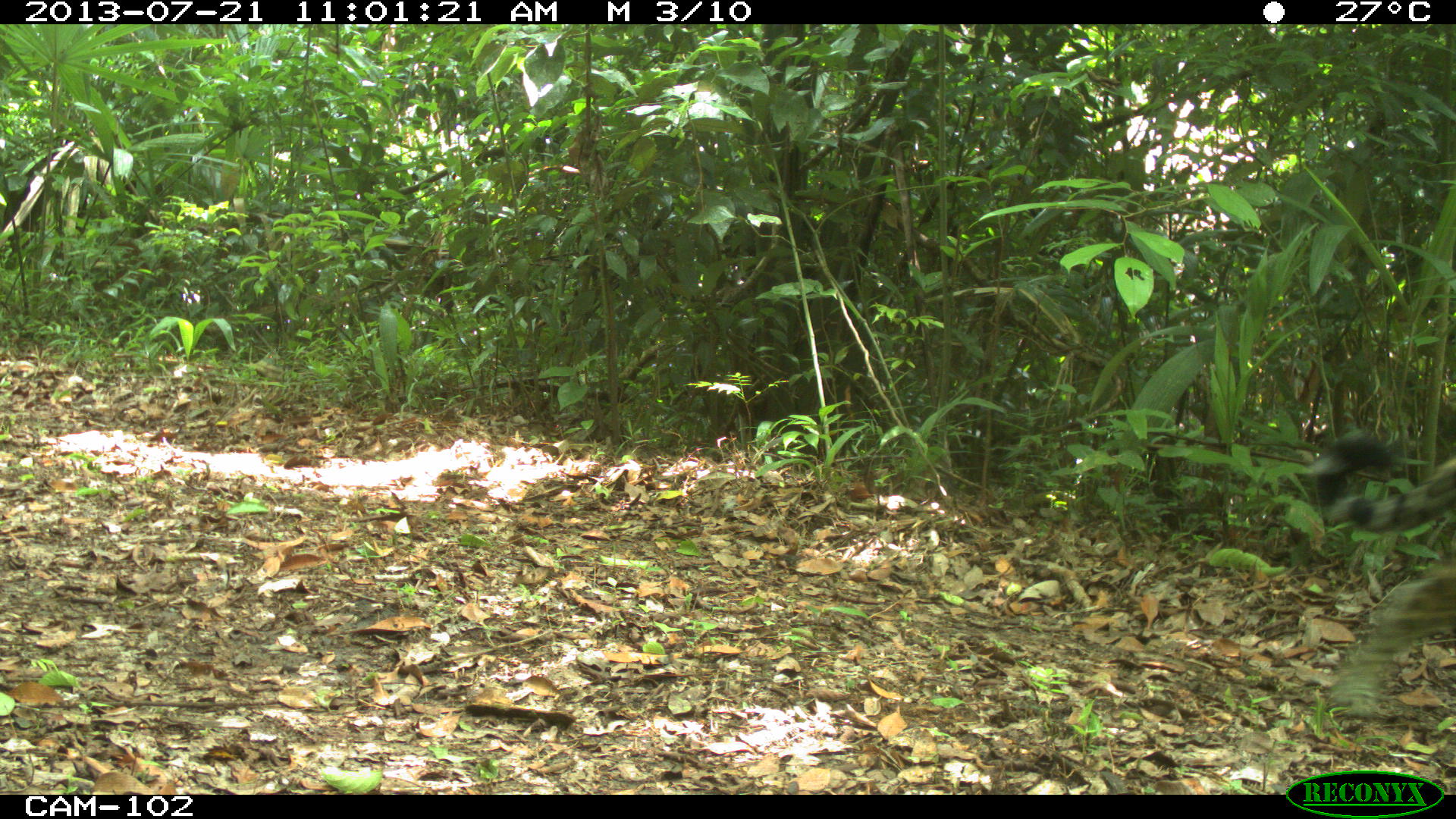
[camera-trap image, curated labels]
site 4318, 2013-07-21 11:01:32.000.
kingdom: Animalia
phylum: Chordata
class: Mammalia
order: Carnivora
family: Felidae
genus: Panthera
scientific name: Panthera onca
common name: jaguar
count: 1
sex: male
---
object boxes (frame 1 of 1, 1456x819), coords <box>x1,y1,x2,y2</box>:
panthera onca: <box>1307,429,1456,721</box>